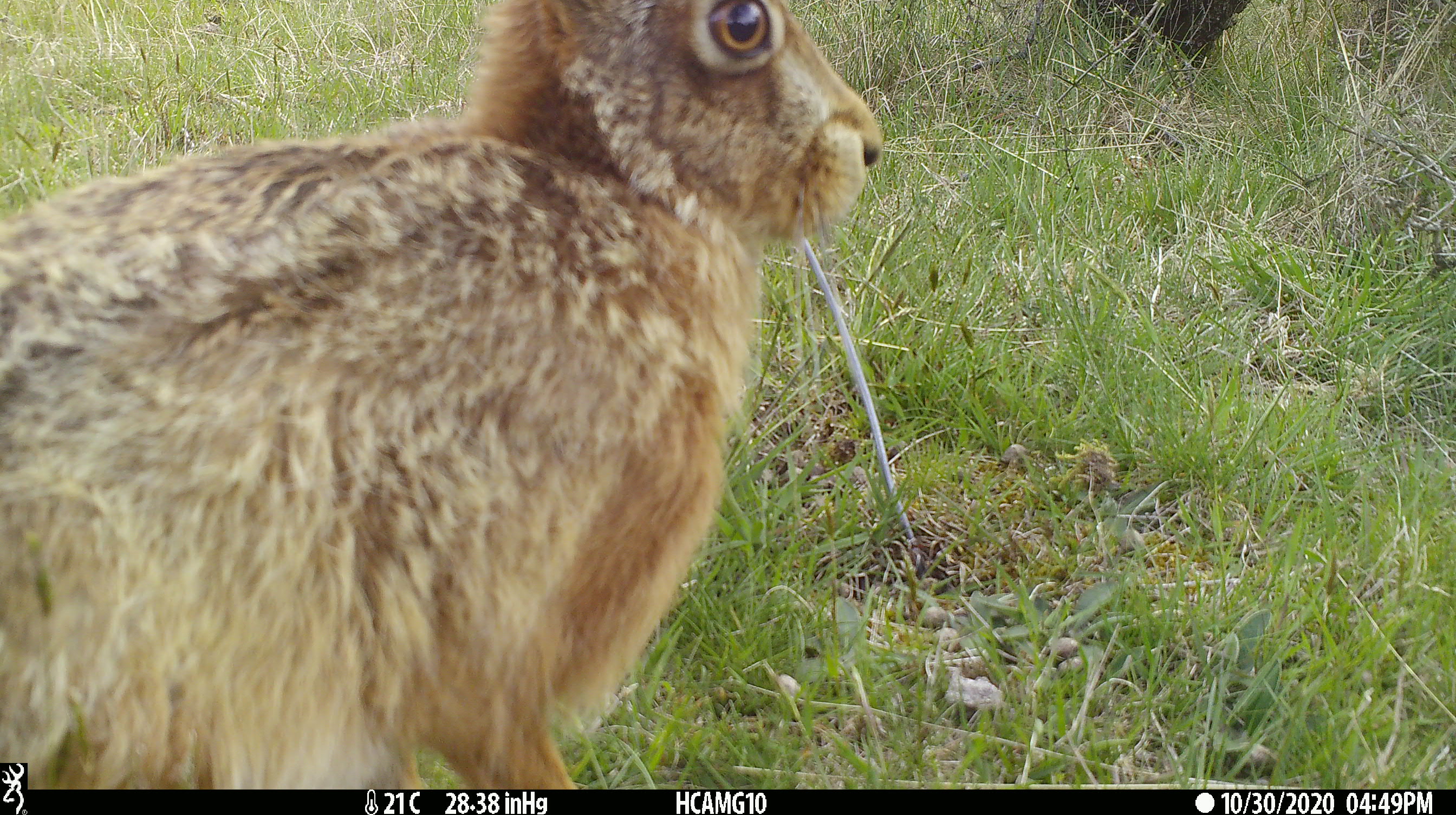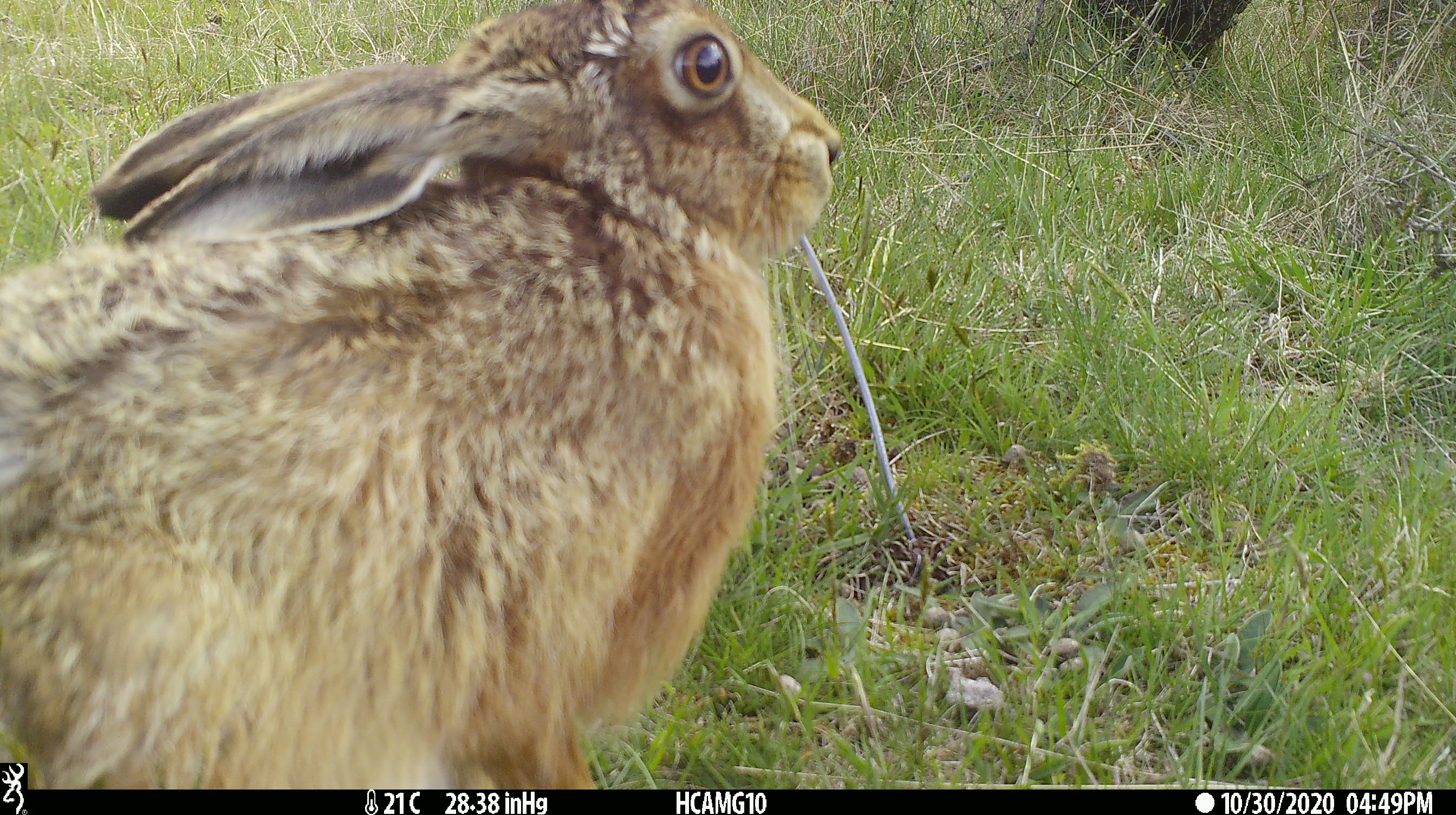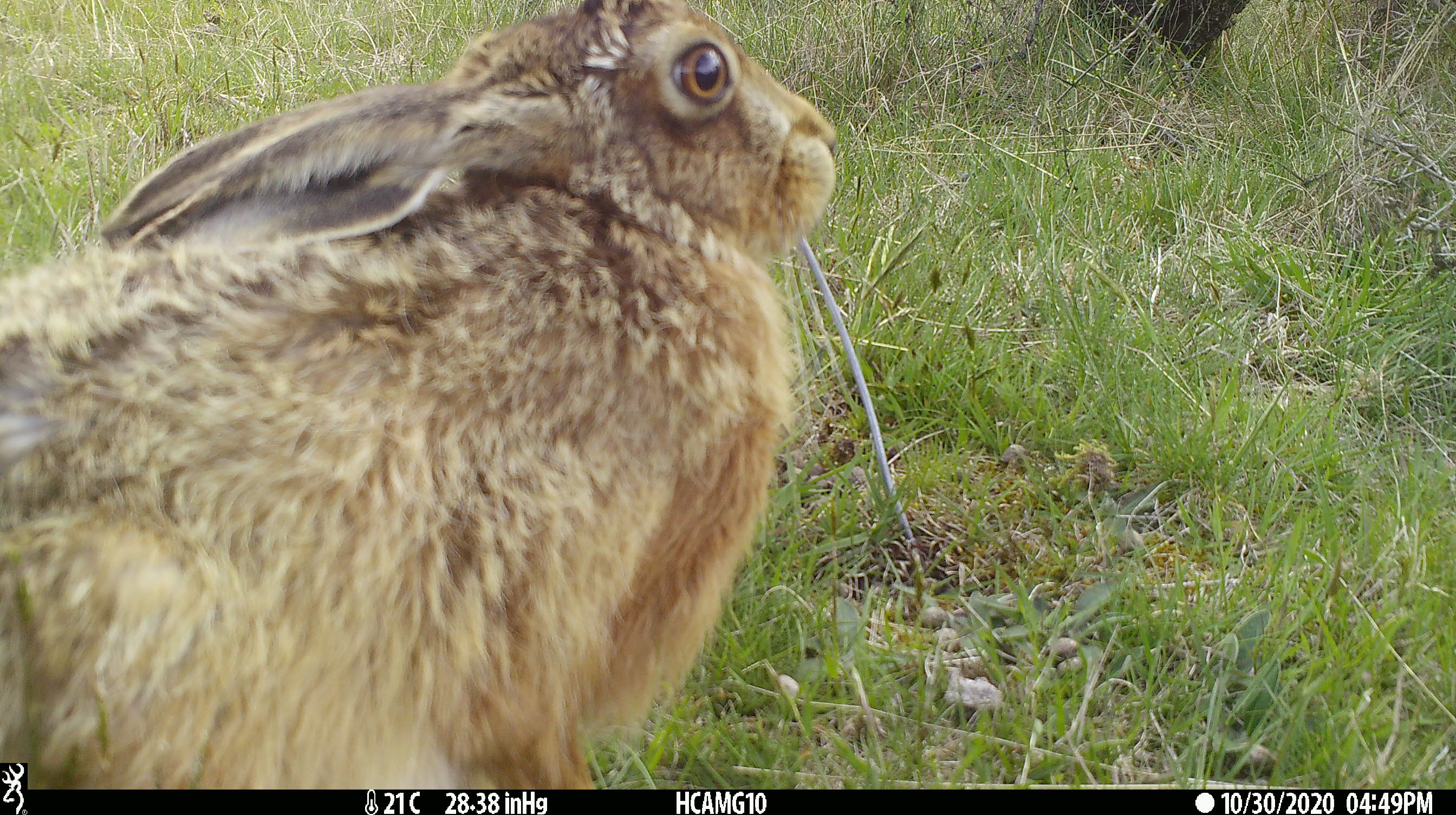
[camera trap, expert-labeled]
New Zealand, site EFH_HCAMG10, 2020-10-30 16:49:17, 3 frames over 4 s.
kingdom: Animalia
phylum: Chordata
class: Mammalia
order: Lagomorpha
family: Leporidae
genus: Lepus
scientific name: Lepus europaeus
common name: brown hare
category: hare